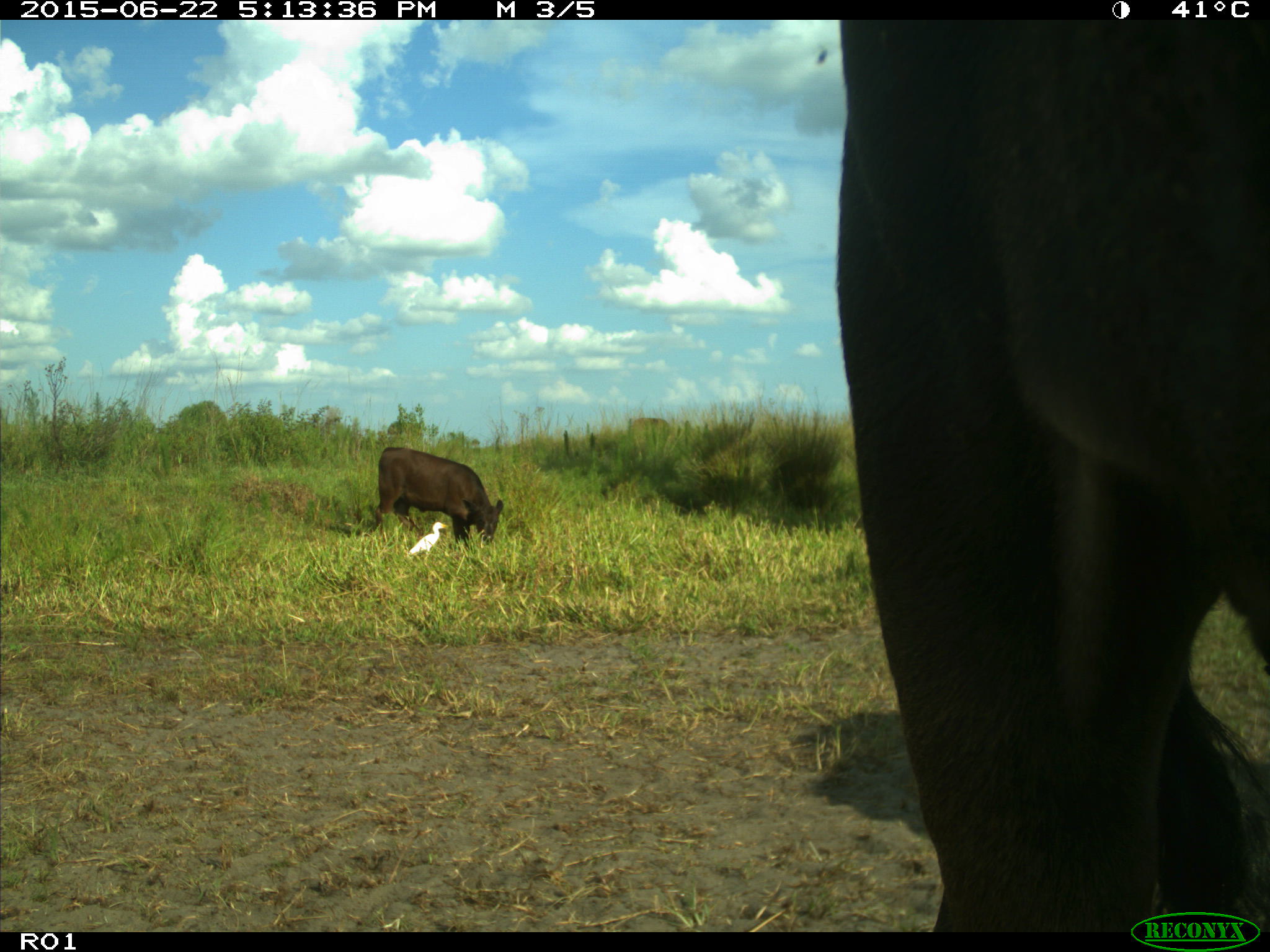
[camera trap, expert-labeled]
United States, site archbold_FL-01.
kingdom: Animalia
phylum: Chordata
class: Mammalia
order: Artiodactyla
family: Bovidae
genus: Bos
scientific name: Bos taurus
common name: domestic cow